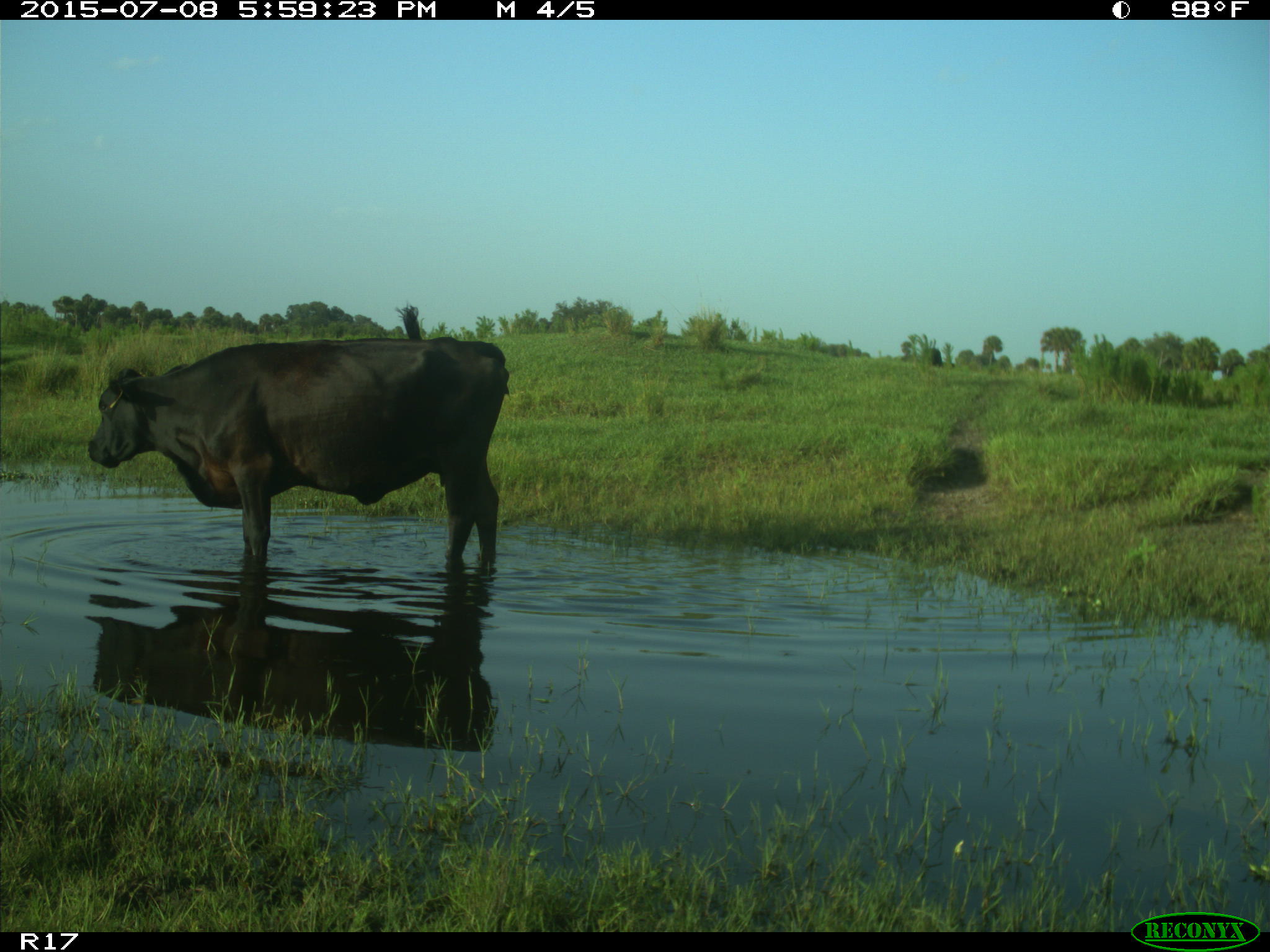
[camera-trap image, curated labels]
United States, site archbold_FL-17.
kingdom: Animalia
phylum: Chordata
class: Mammalia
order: Artiodactyla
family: Bovidae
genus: Bos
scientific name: Bos taurus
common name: domestic cow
Bos taurus (domestic cow).